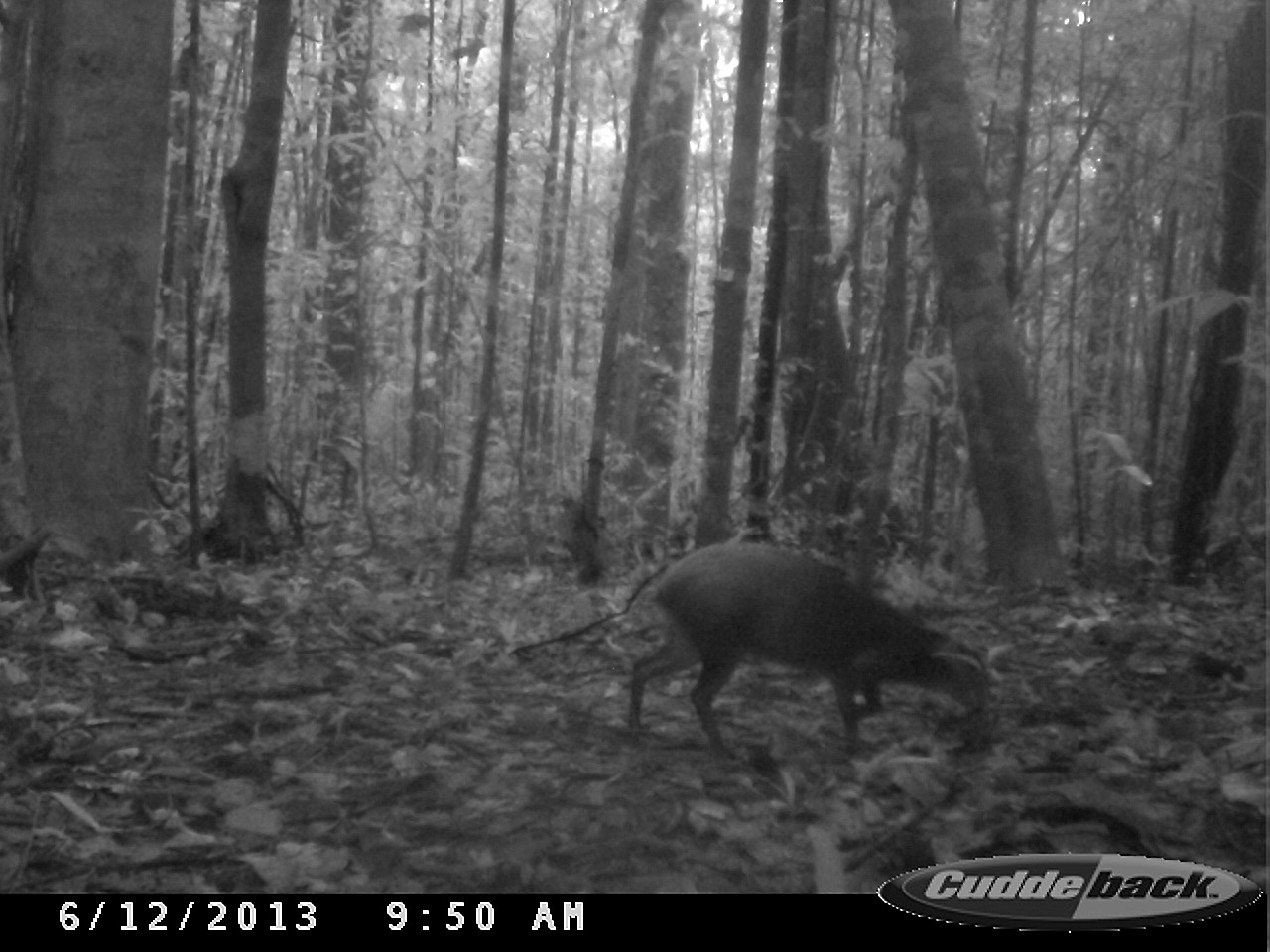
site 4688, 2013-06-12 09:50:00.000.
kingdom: Animalia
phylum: Chordata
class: Mammalia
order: Rodentia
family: Dasyproctidae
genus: Dasyprocta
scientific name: Dasyprocta leporina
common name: red-rumped agouti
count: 1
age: adult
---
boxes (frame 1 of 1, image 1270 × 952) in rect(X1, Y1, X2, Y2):
dasyprocta leporina: rect(626, 543, 1001, 761)